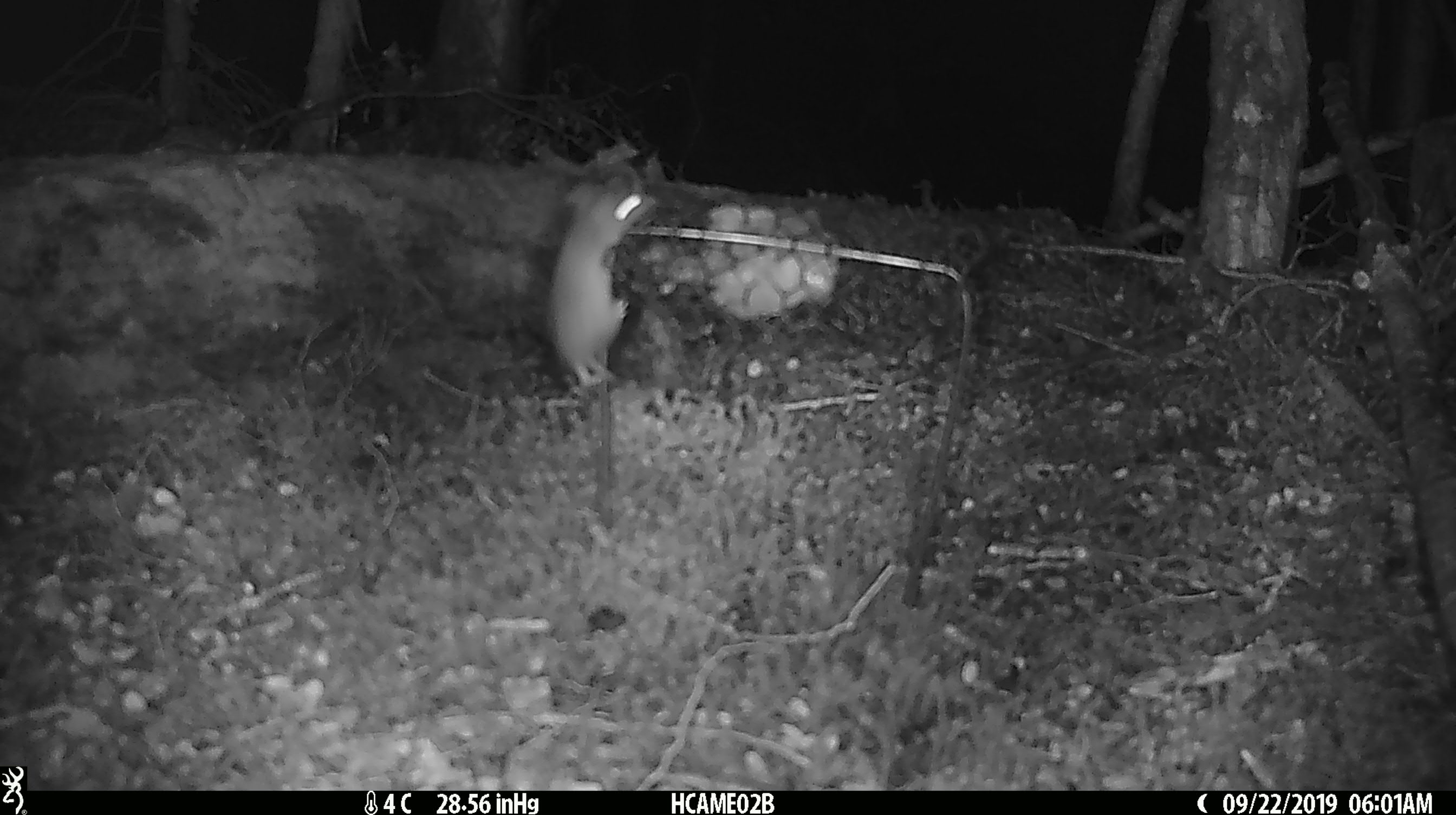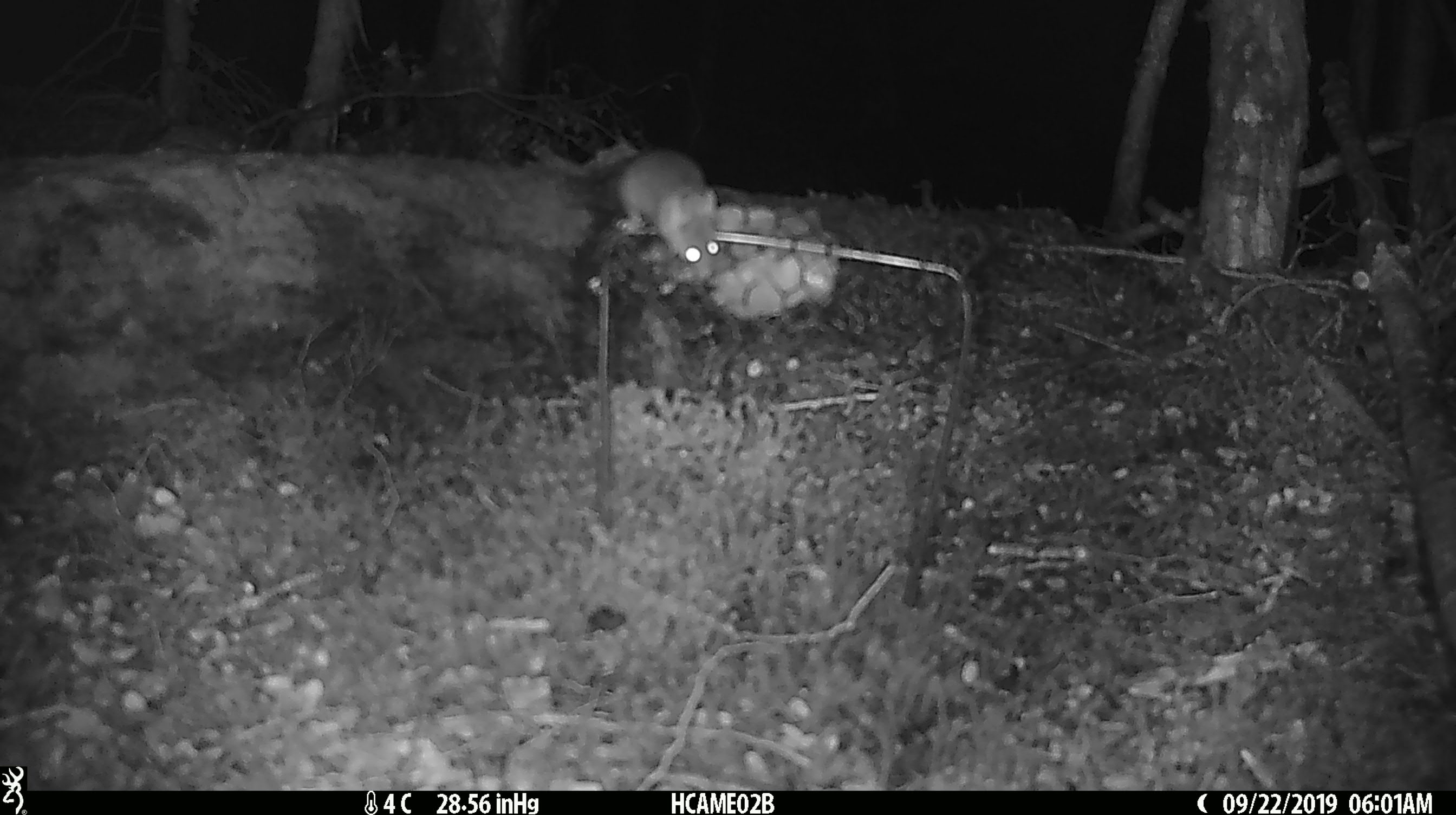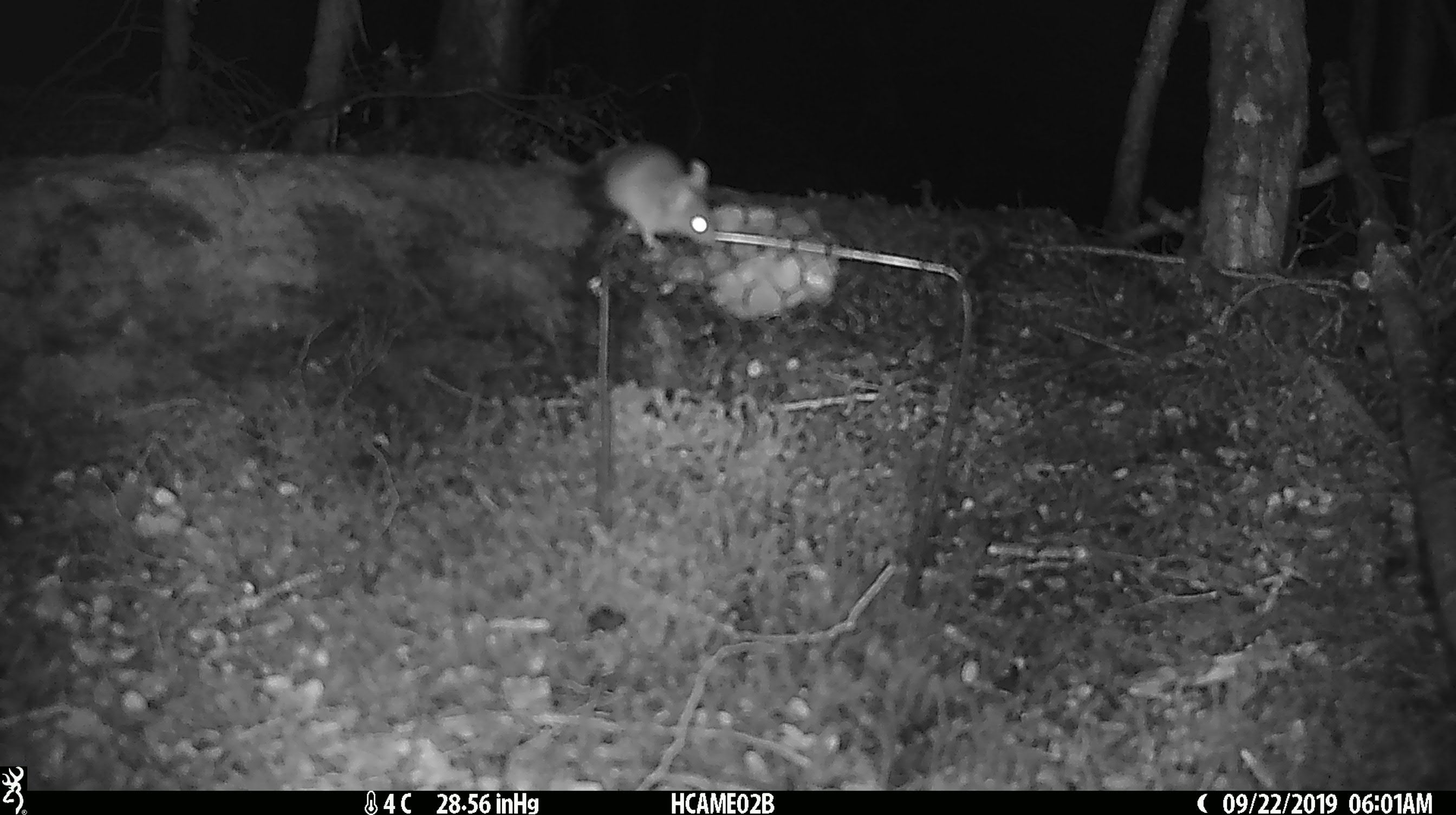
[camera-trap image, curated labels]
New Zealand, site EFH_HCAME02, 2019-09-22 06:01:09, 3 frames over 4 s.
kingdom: Animalia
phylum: Chordata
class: Mammalia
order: Rodentia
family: Muridae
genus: Mus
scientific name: Mus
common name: mouse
Mouse (Mus).